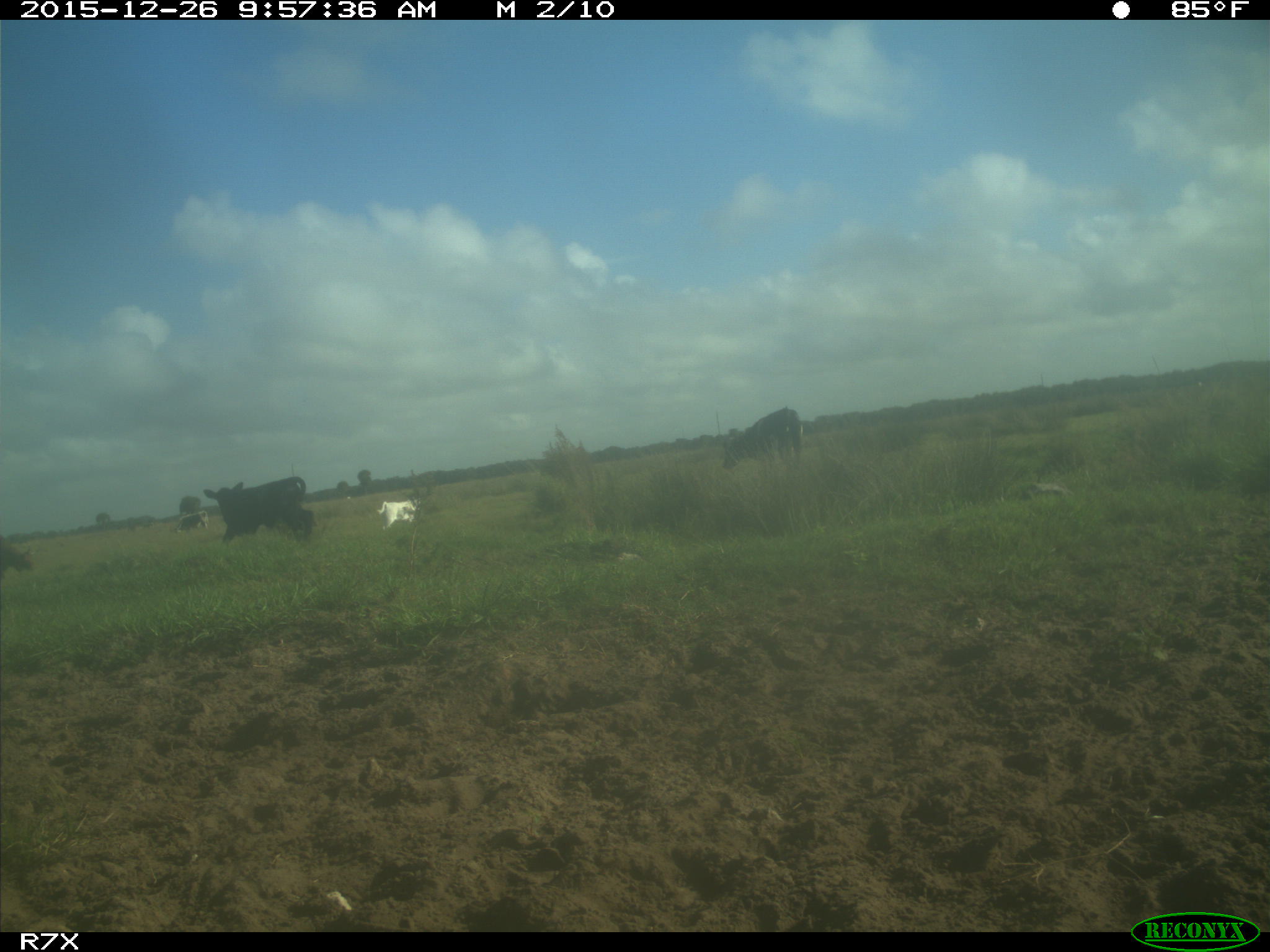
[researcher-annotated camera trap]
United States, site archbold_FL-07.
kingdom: Animalia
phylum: Chordata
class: Mammalia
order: Artiodactyla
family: Bovidae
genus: Bos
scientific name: Bos taurus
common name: domestic cow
Bos taurus (domestic cow).